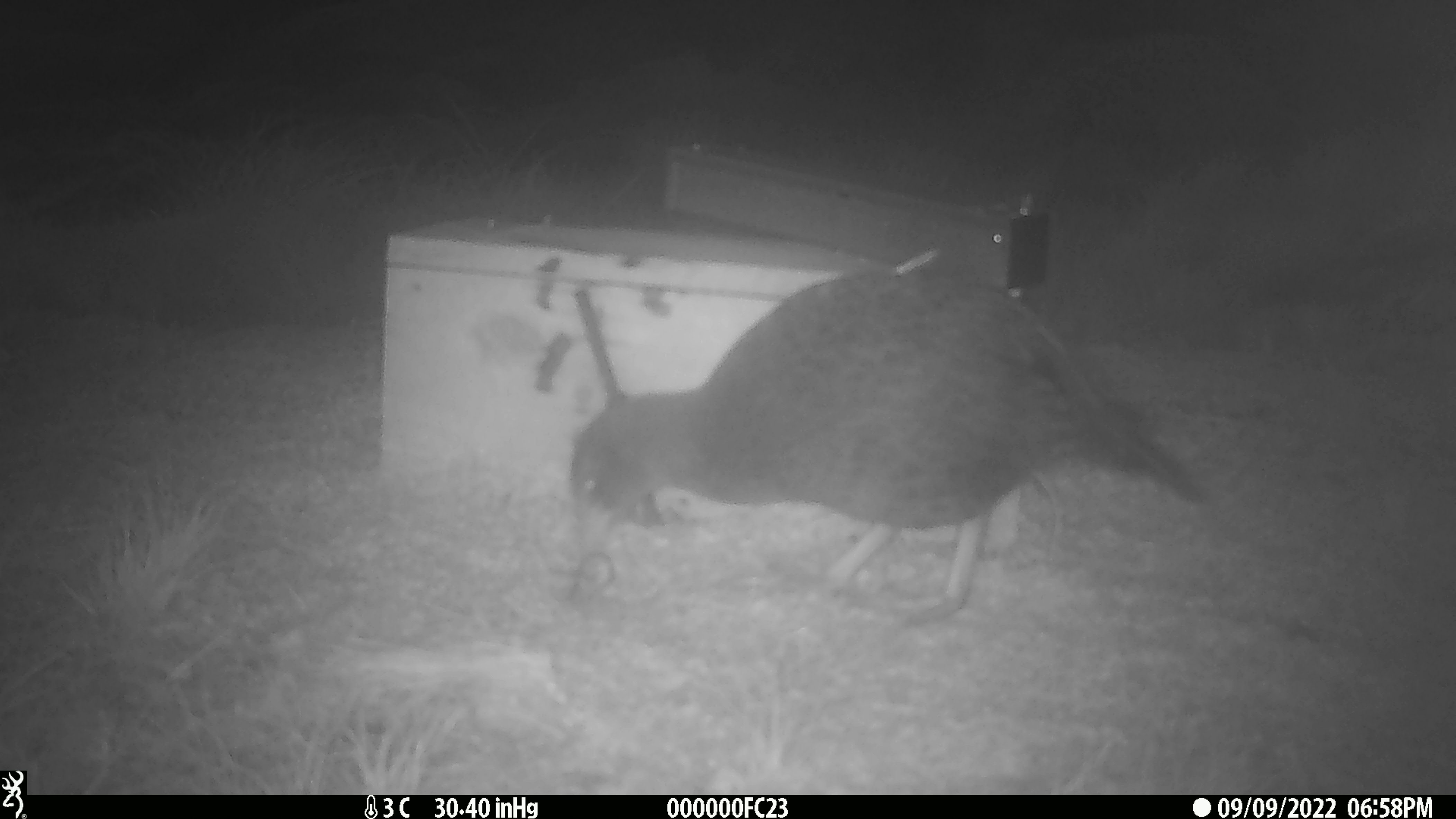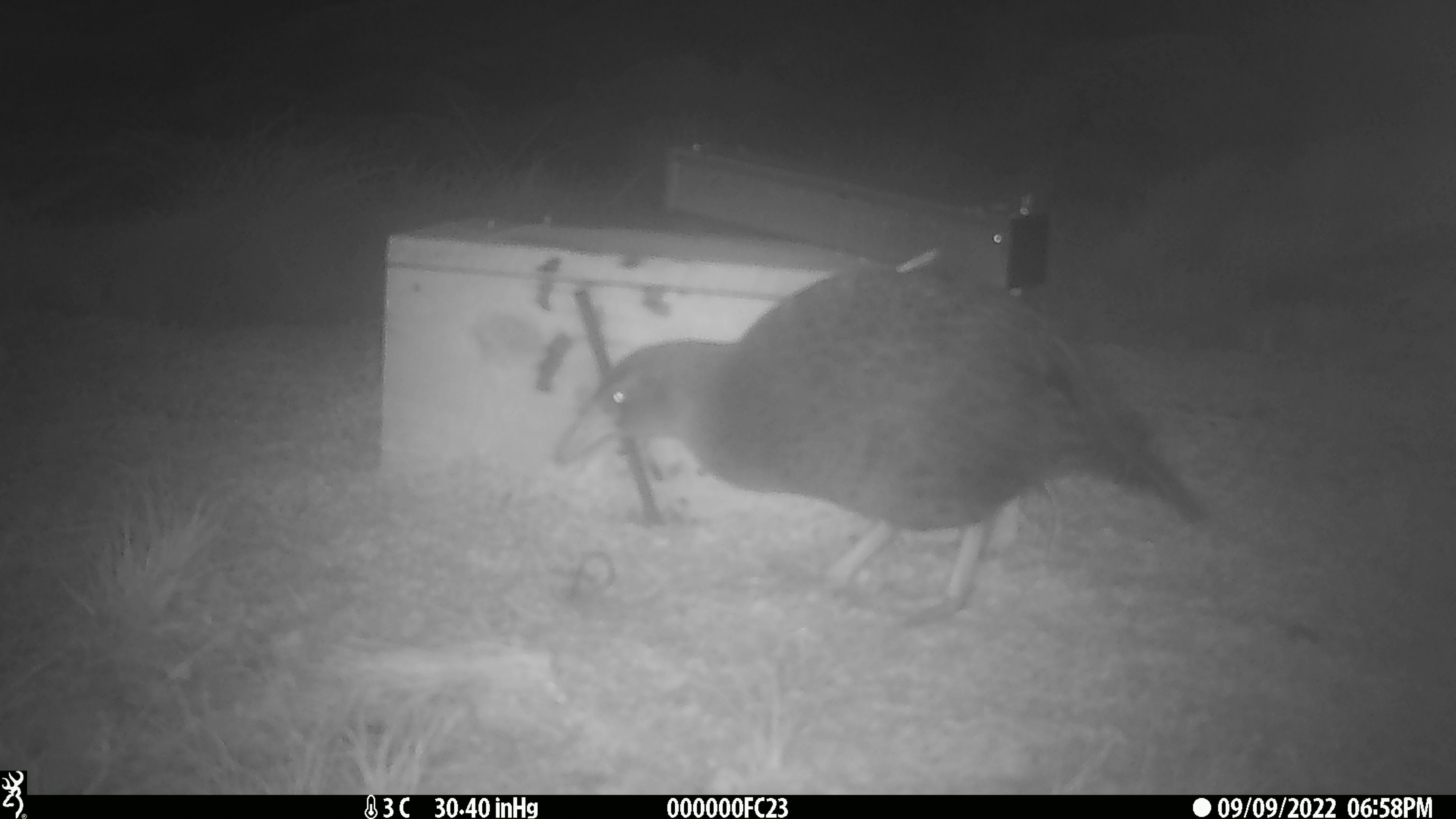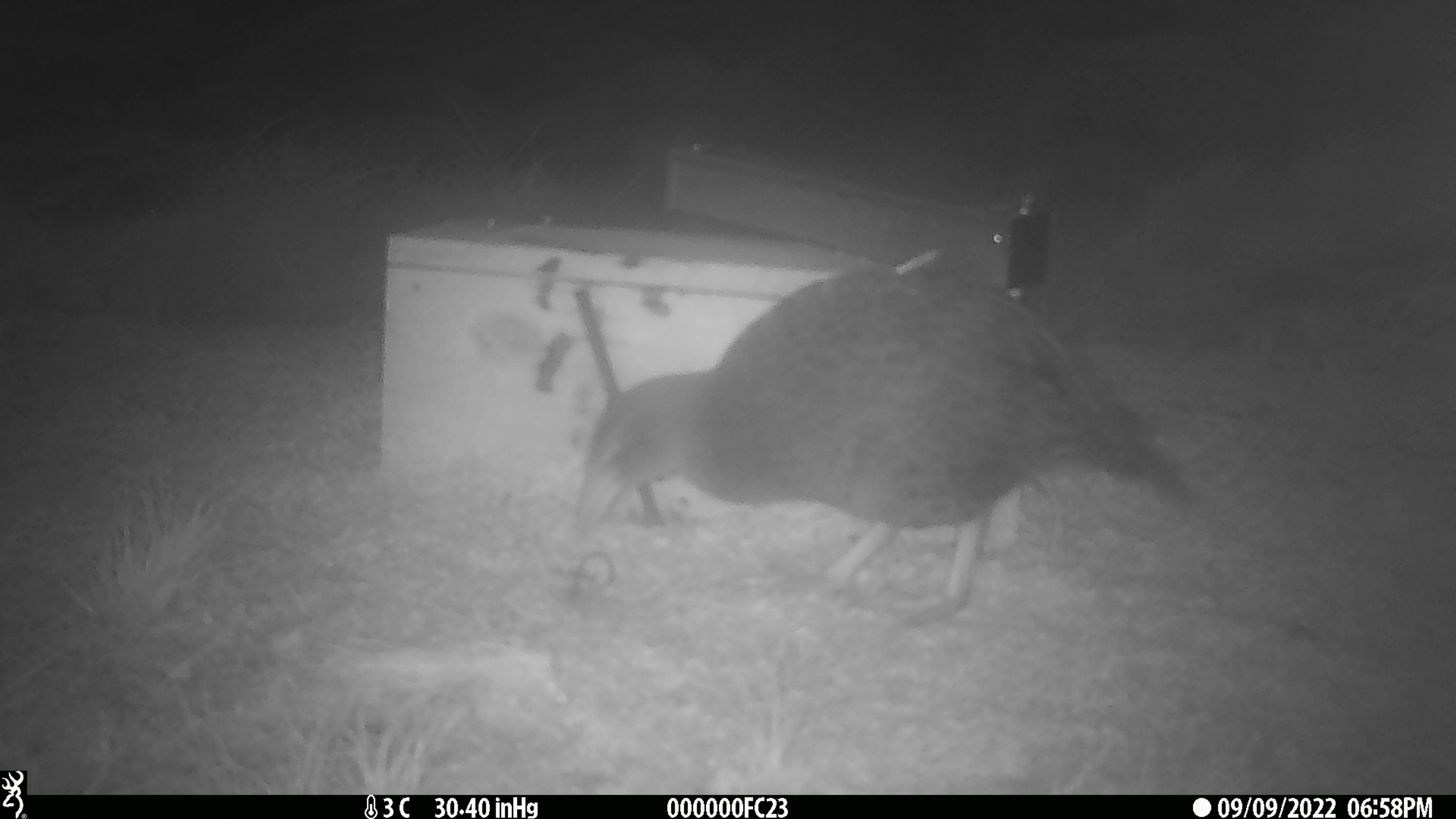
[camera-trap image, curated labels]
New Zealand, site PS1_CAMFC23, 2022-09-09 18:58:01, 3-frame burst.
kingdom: Animalia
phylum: Chordata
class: Aves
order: Gruiformes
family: Rallidae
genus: Gallirallus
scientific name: Gallirallus australis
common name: weka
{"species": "weka (Gallirallus australis)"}